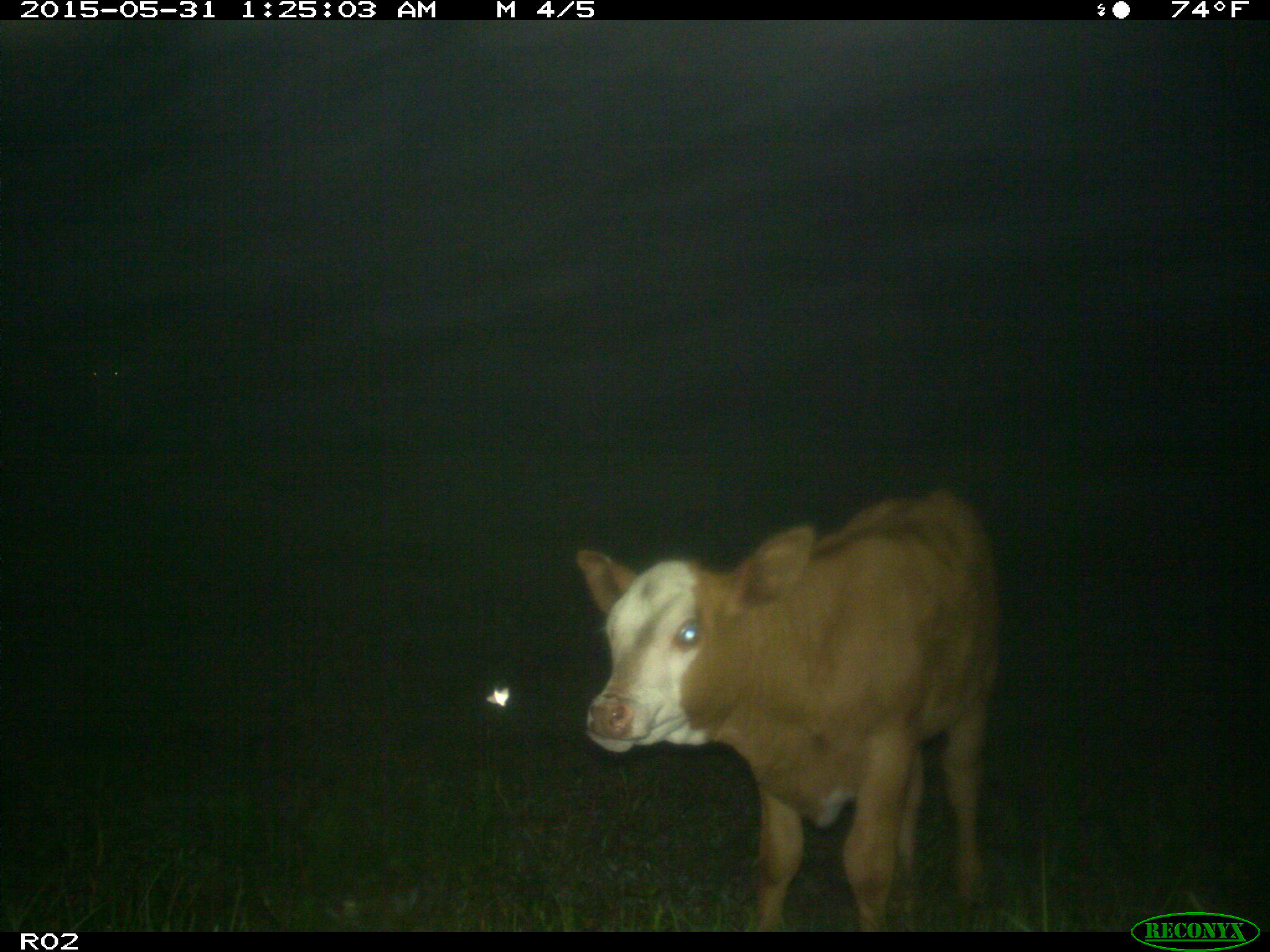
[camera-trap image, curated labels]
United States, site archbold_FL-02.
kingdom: Animalia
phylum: Chordata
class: Mammalia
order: Artiodactyla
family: Bovidae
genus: Bos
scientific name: Bos taurus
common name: domestic cow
Bos taurus (domestic cow).